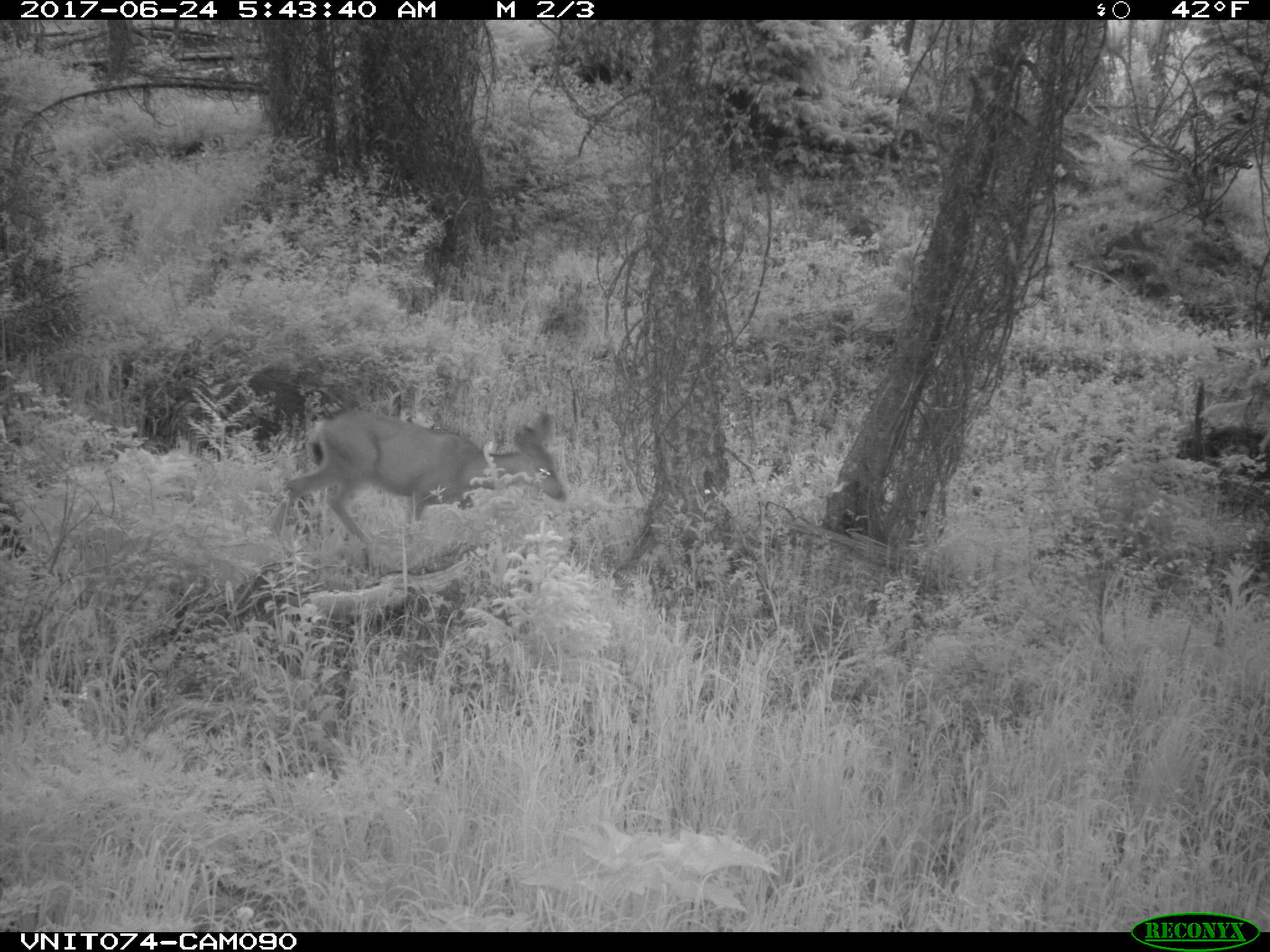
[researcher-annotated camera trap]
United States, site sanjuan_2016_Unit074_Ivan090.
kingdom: Animalia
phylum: Chordata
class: Mammalia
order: Artiodactyla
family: Cervidae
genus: Odocoileus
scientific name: Odocoileus hemionus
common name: mule deer